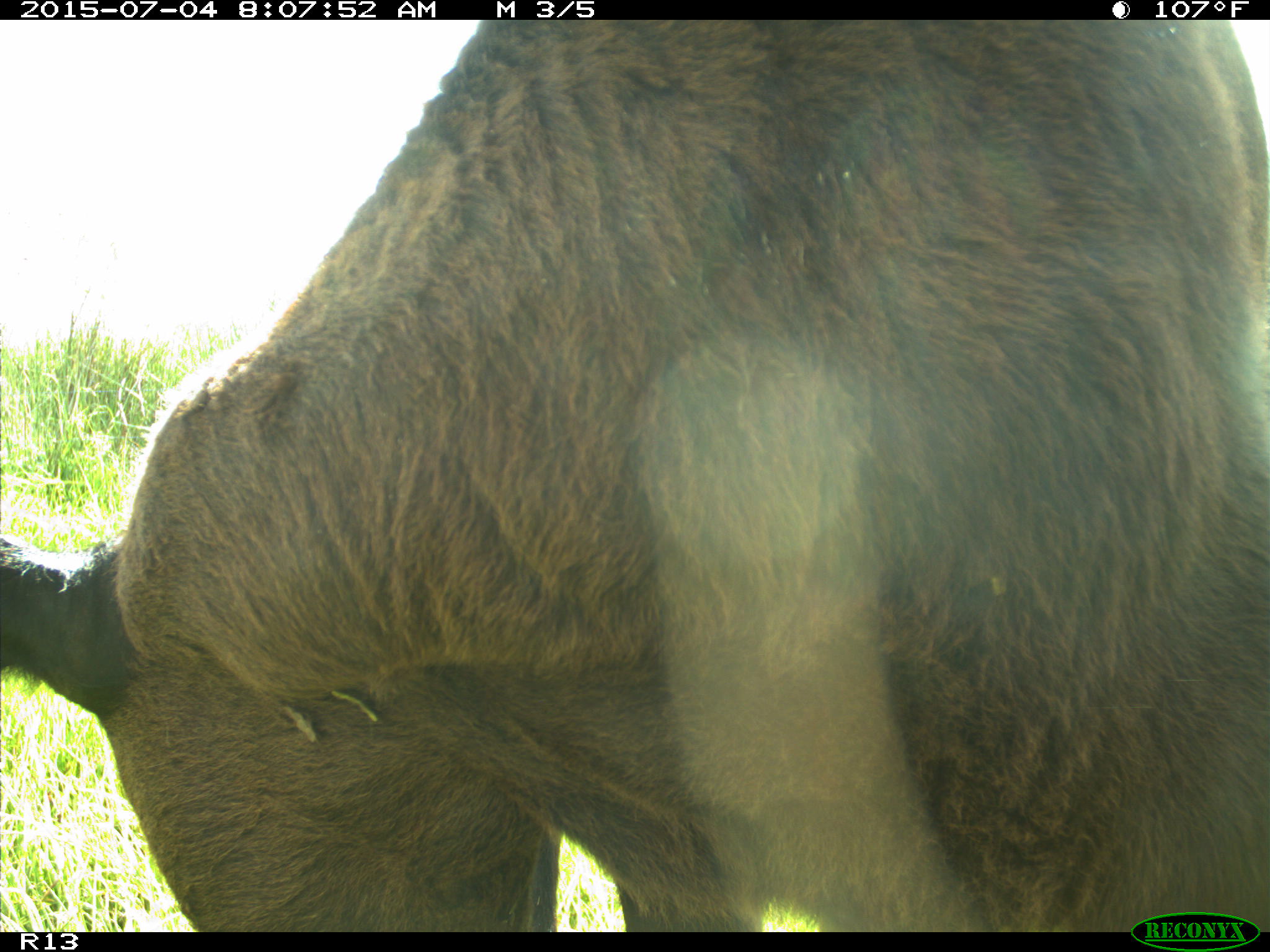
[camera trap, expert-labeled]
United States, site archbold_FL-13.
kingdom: Animalia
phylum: Chordata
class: Mammalia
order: Artiodactyla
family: Bovidae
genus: Bos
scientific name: Bos taurus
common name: domestic cow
Bos taurus (domestic cow).